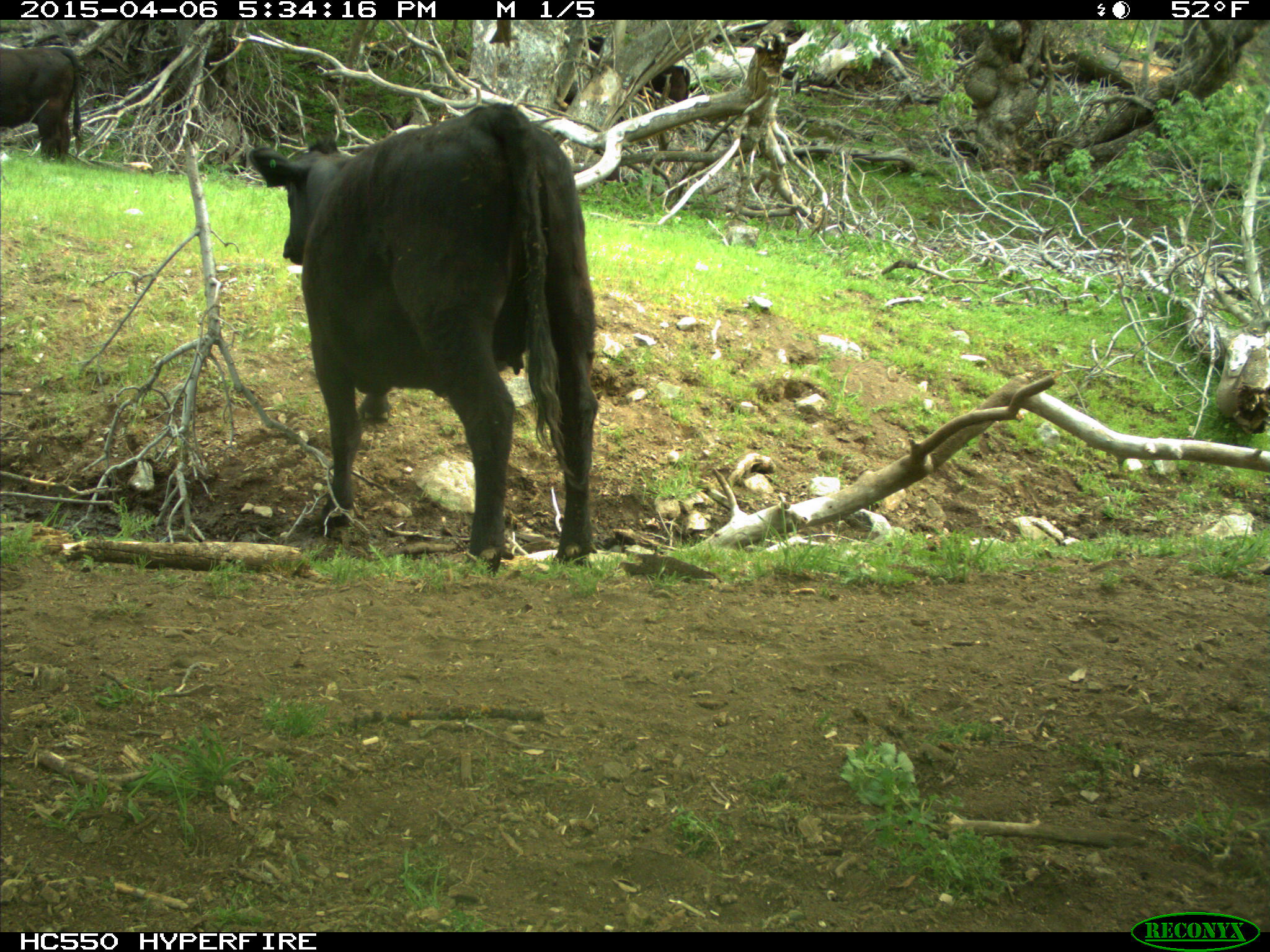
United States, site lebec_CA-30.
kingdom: Animalia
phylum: Chordata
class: Mammalia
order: Artiodactyla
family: Bovidae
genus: Bos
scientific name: Bos taurus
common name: domestic cow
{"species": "Bos taurus (domestic cow)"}